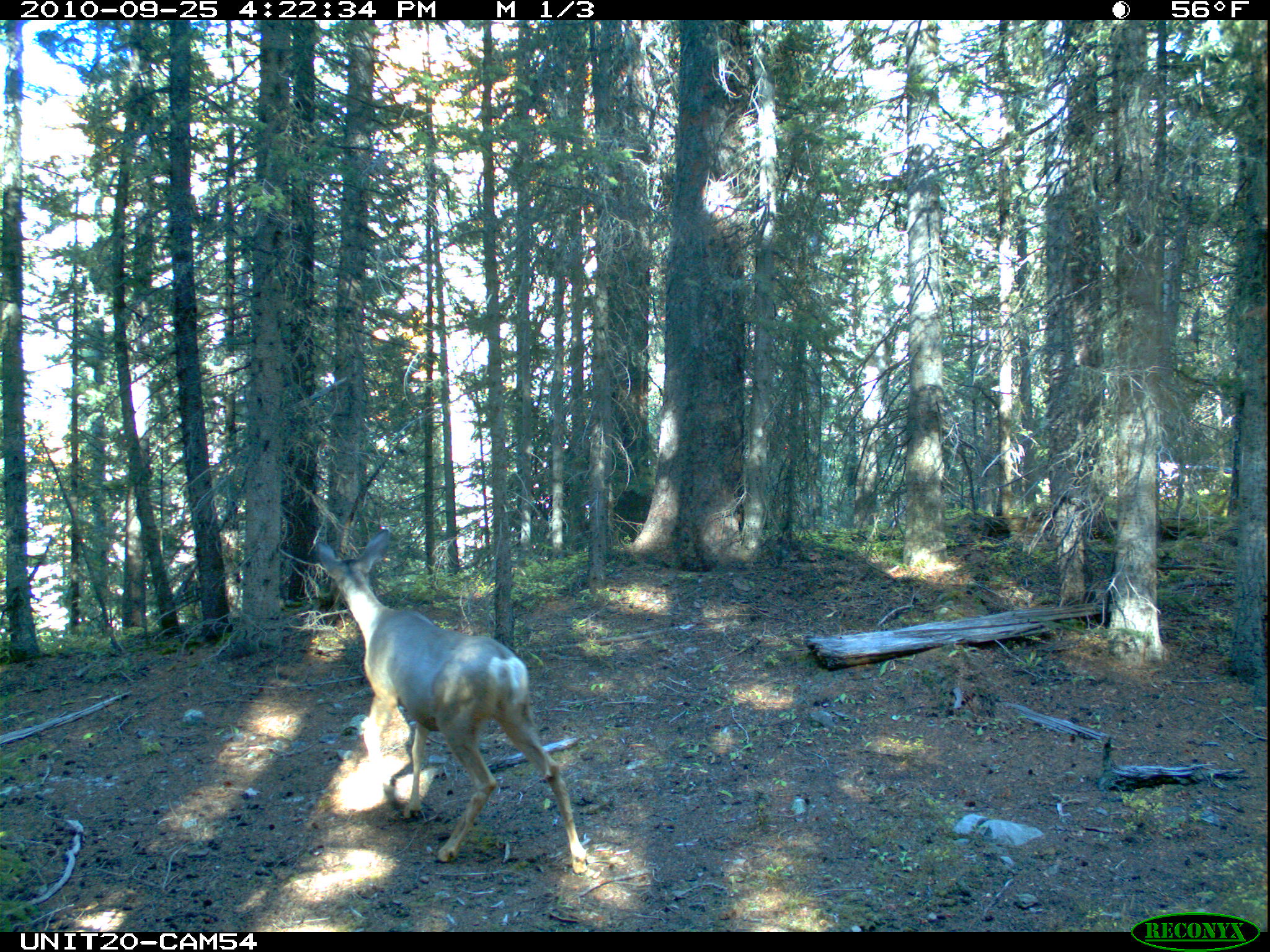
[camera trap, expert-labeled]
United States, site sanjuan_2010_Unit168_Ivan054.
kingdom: Animalia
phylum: Chordata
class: Mammalia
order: Artiodactyla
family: Cervidae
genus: Odocoileus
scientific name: Odocoileus hemionus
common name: mule deer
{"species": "Odocoileus hemionus (mule deer)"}